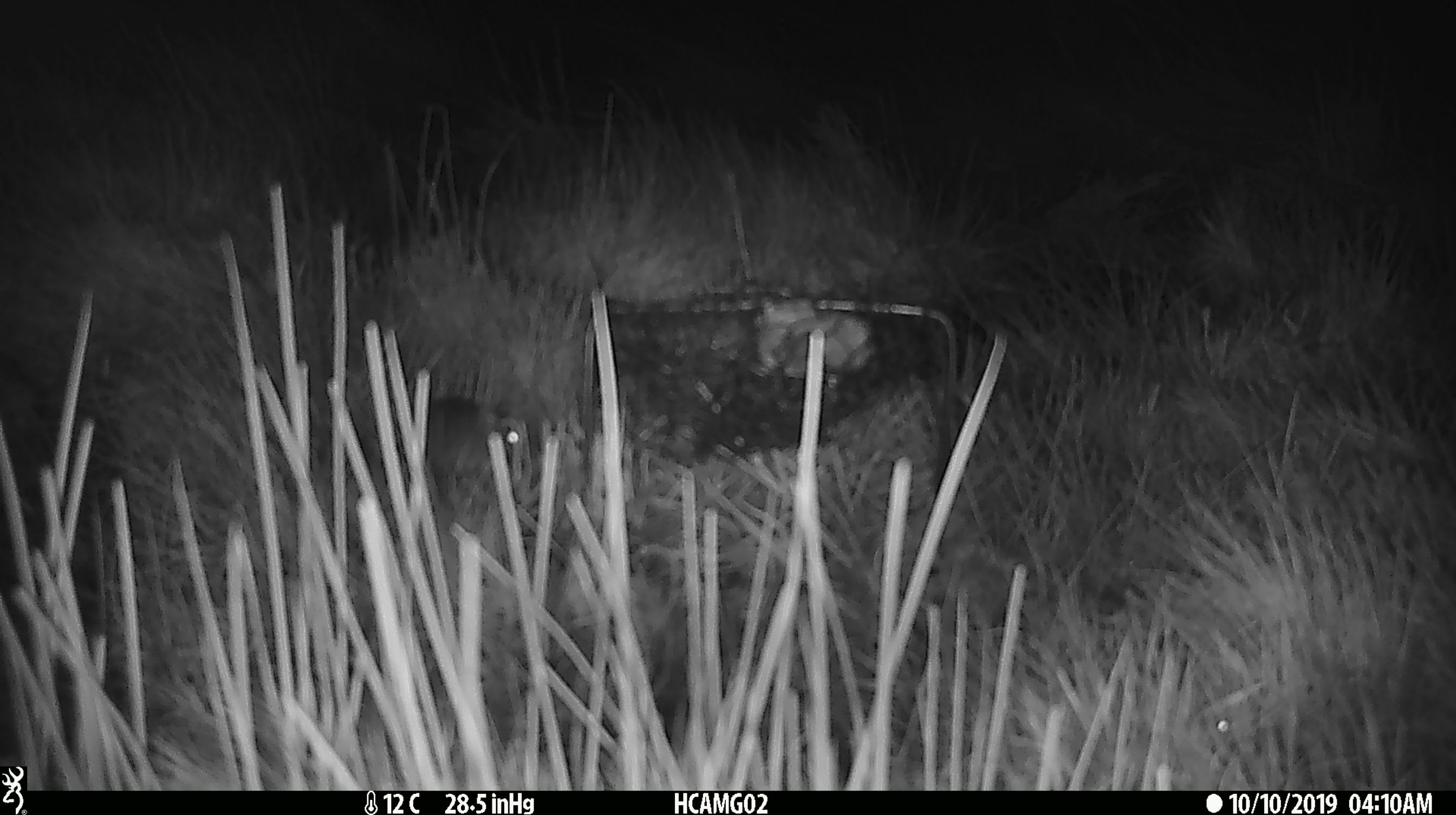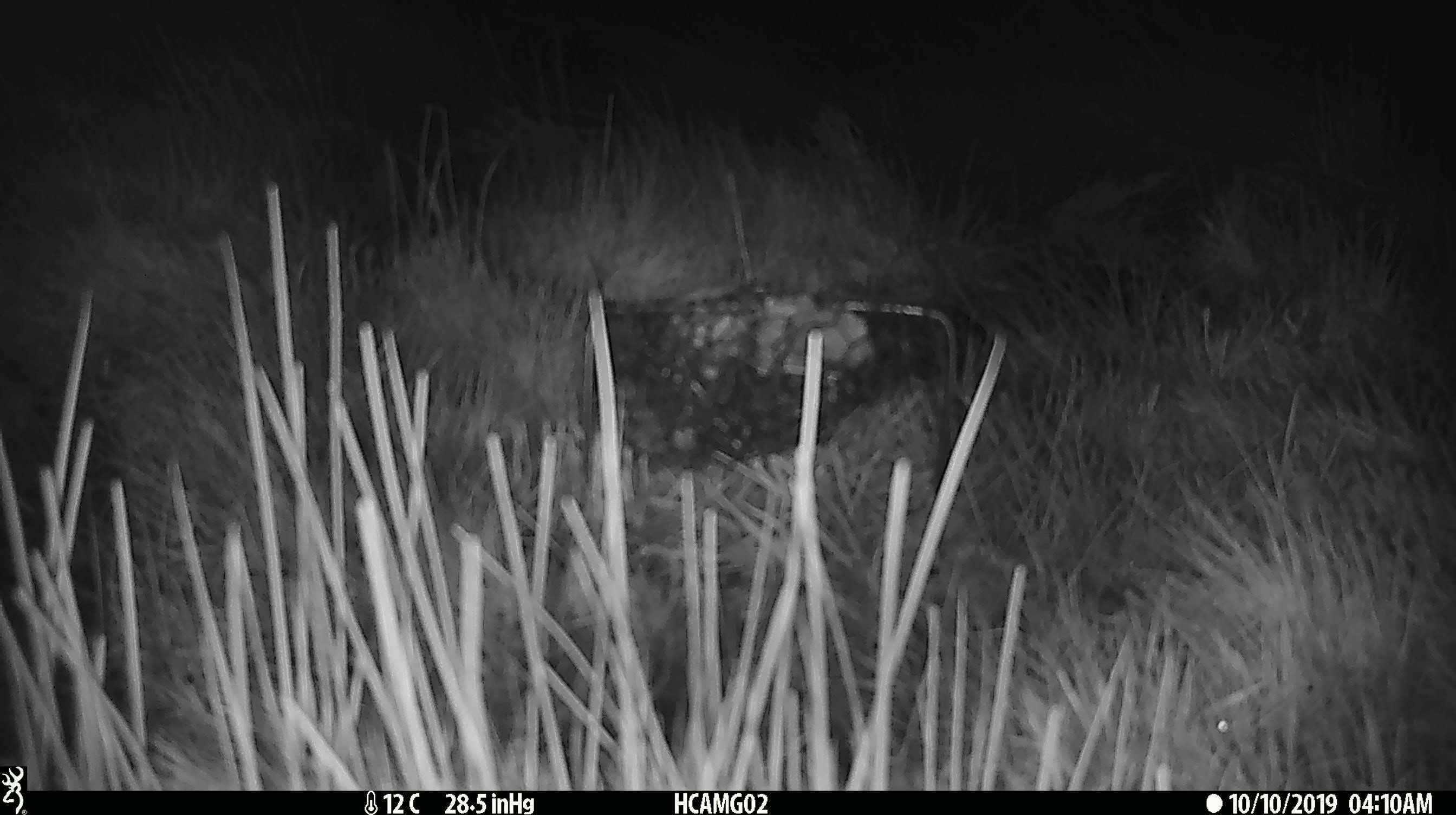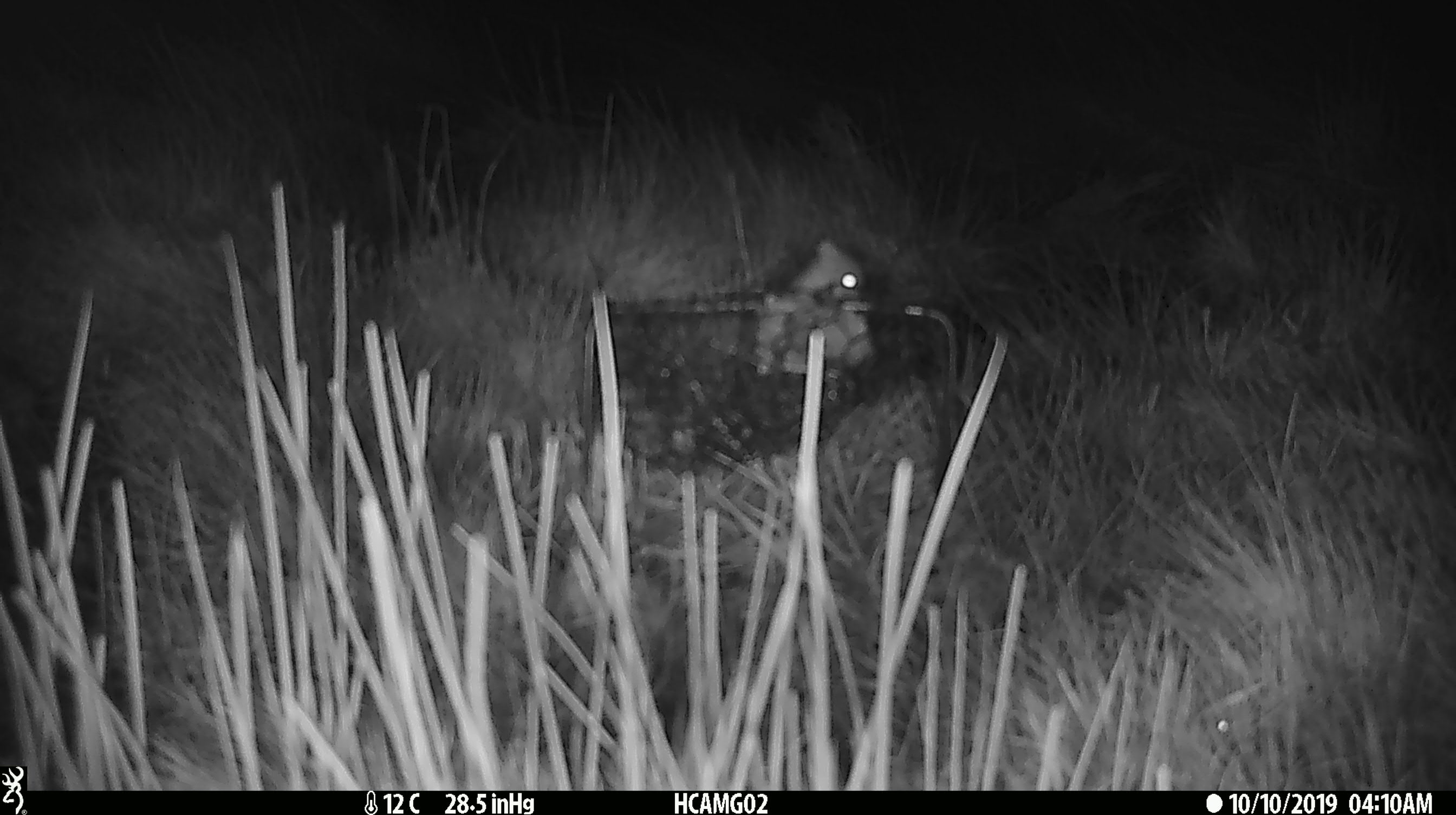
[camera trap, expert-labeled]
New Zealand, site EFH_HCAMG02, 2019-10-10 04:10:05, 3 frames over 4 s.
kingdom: Animalia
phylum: Chordata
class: Mammalia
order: Rodentia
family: Muridae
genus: Mus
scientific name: Mus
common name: mouse